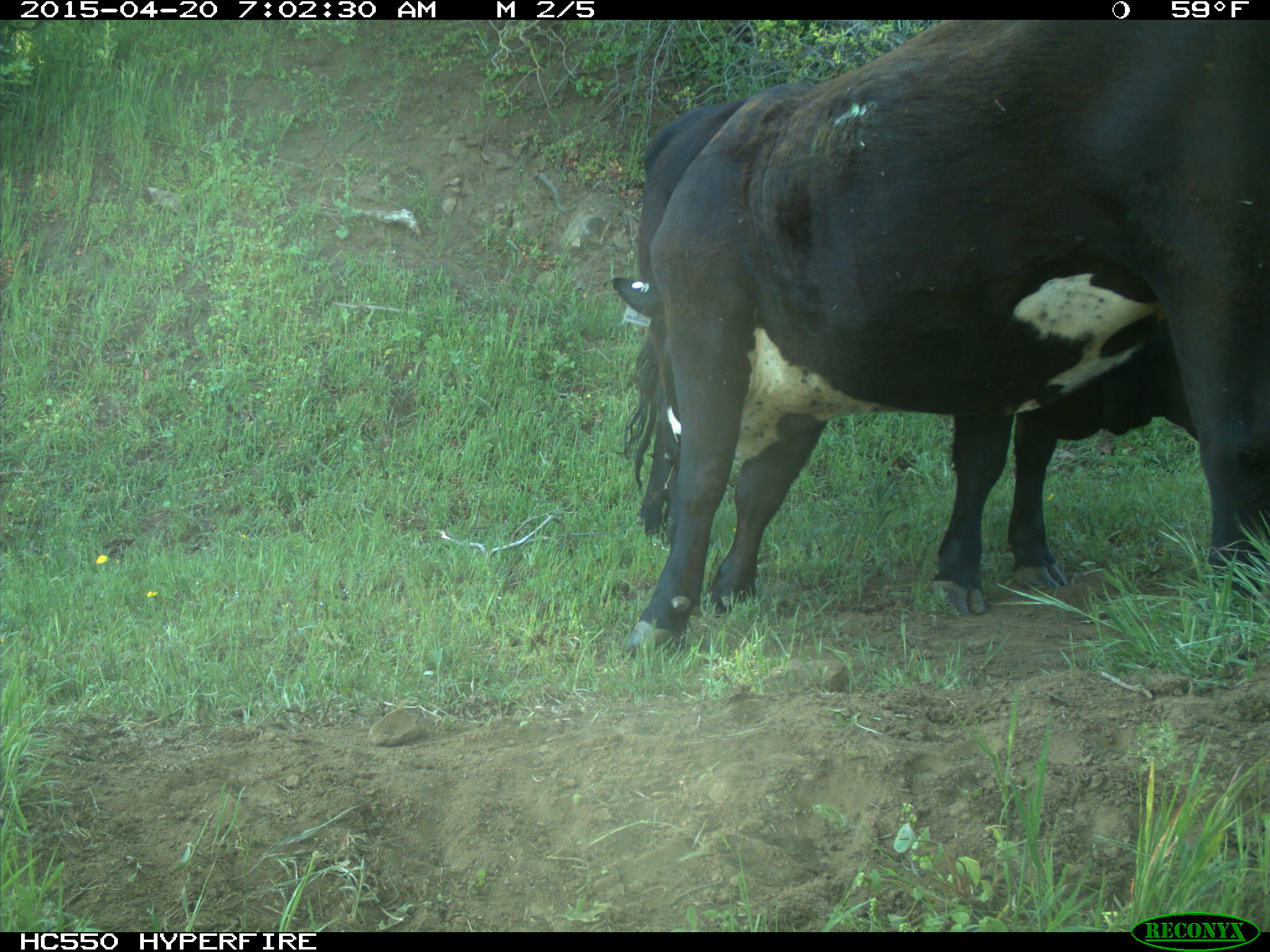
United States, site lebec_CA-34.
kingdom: Animalia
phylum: Chordata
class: Mammalia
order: Artiodactyla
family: Bovidae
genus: Bos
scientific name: Bos taurus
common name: domestic cow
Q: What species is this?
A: Bos taurus (domestic cow).